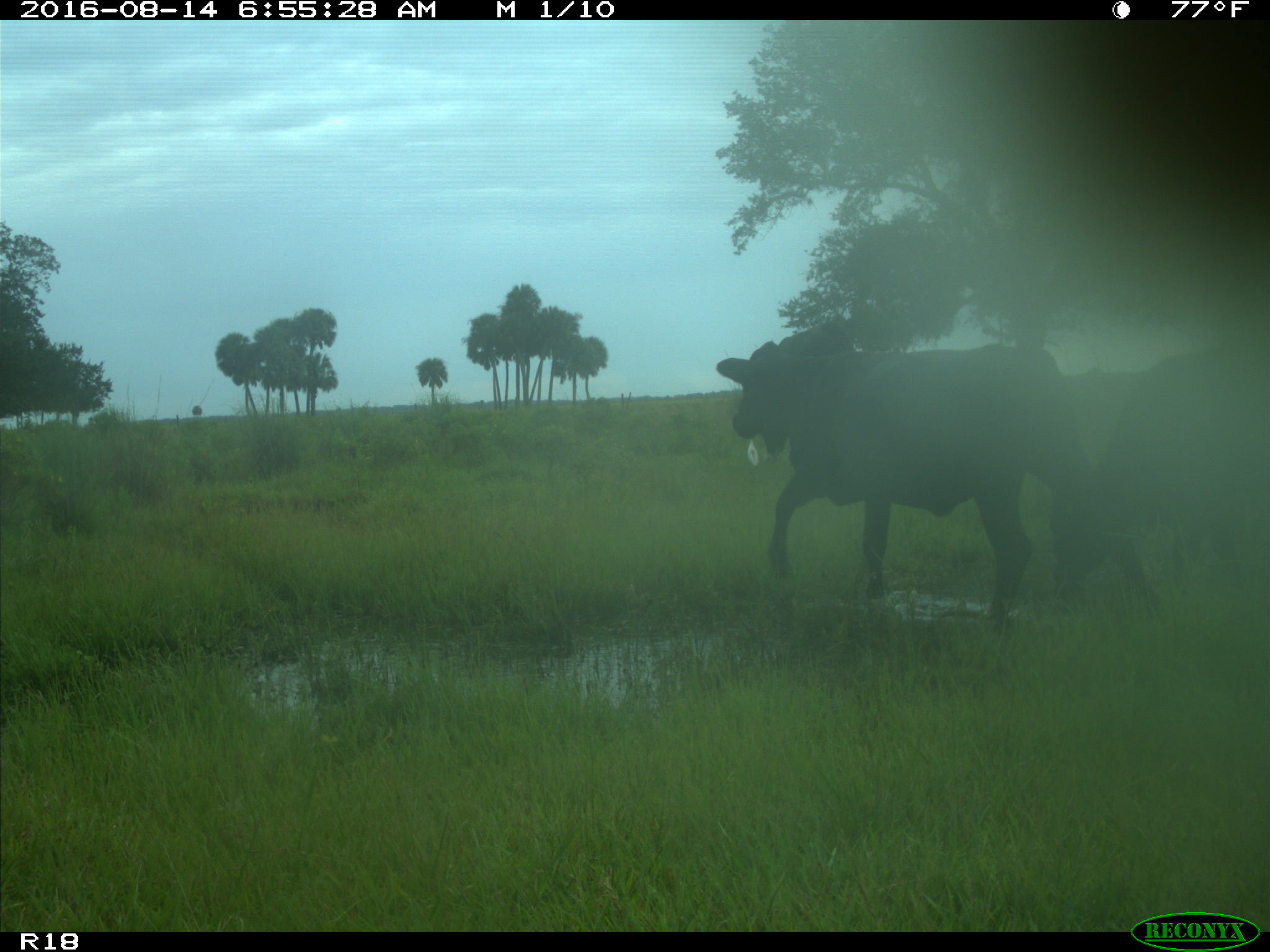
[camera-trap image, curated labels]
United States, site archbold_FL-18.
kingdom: Animalia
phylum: Chordata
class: Mammalia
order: Artiodactyla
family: Bovidae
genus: Bos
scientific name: Bos taurus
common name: domestic cow